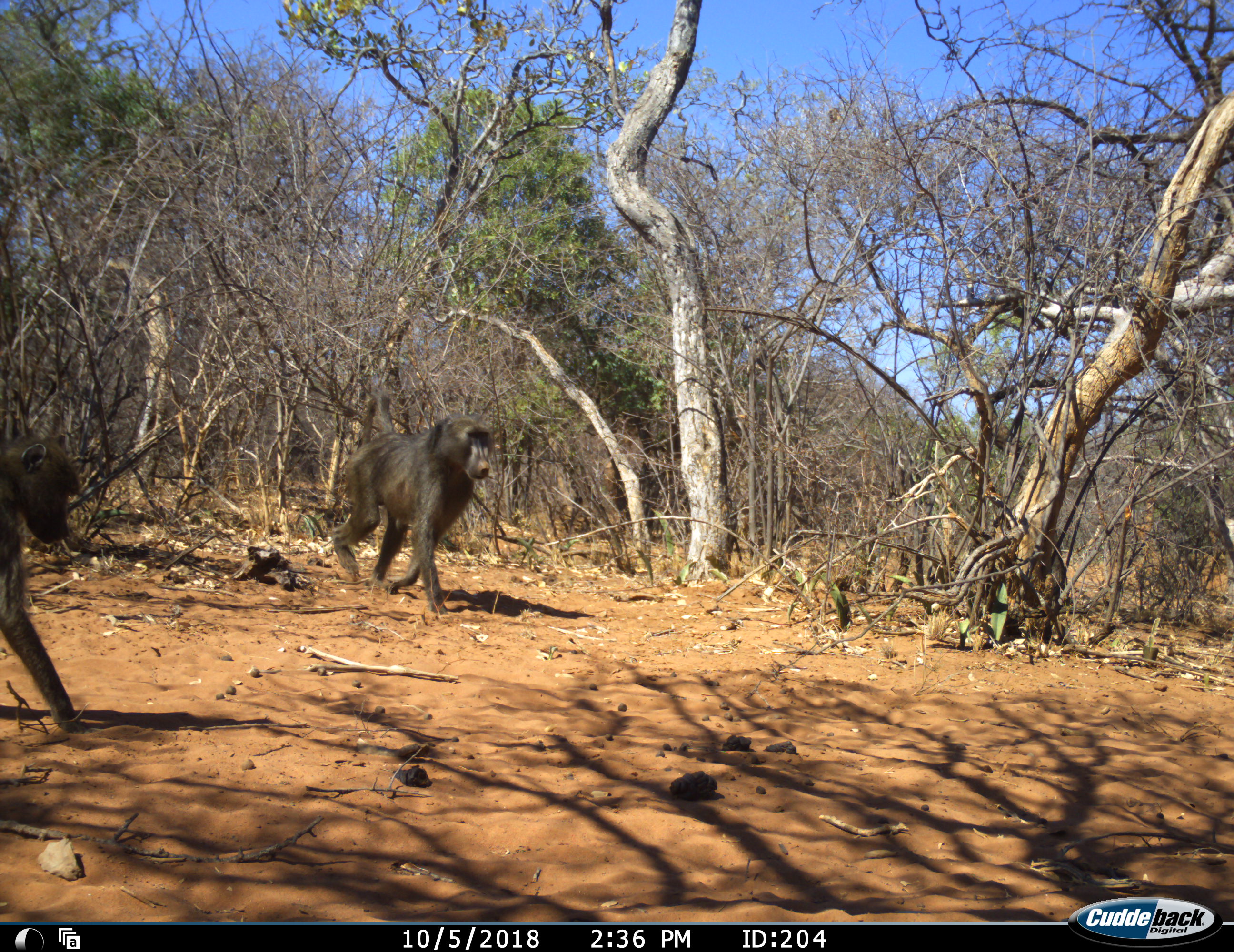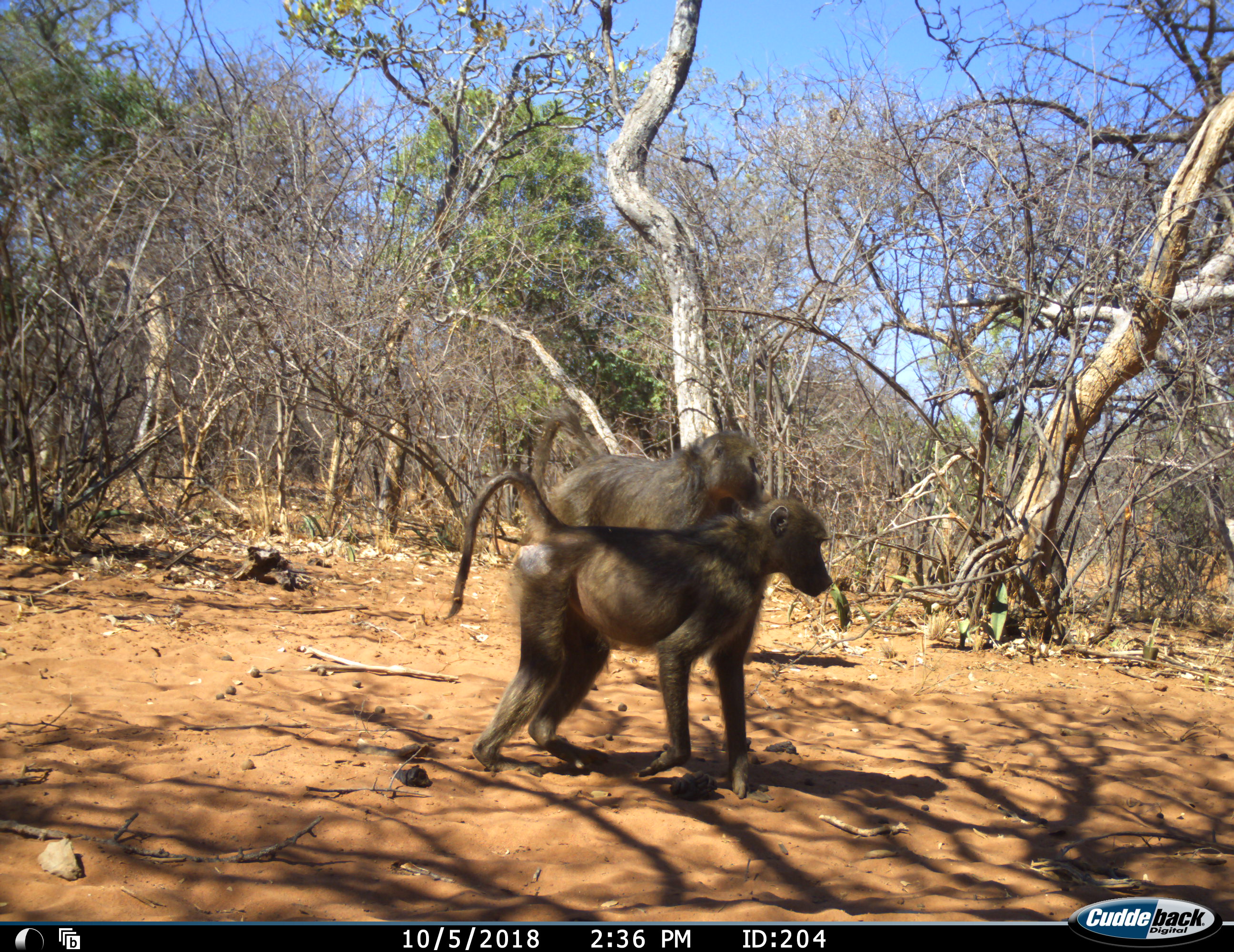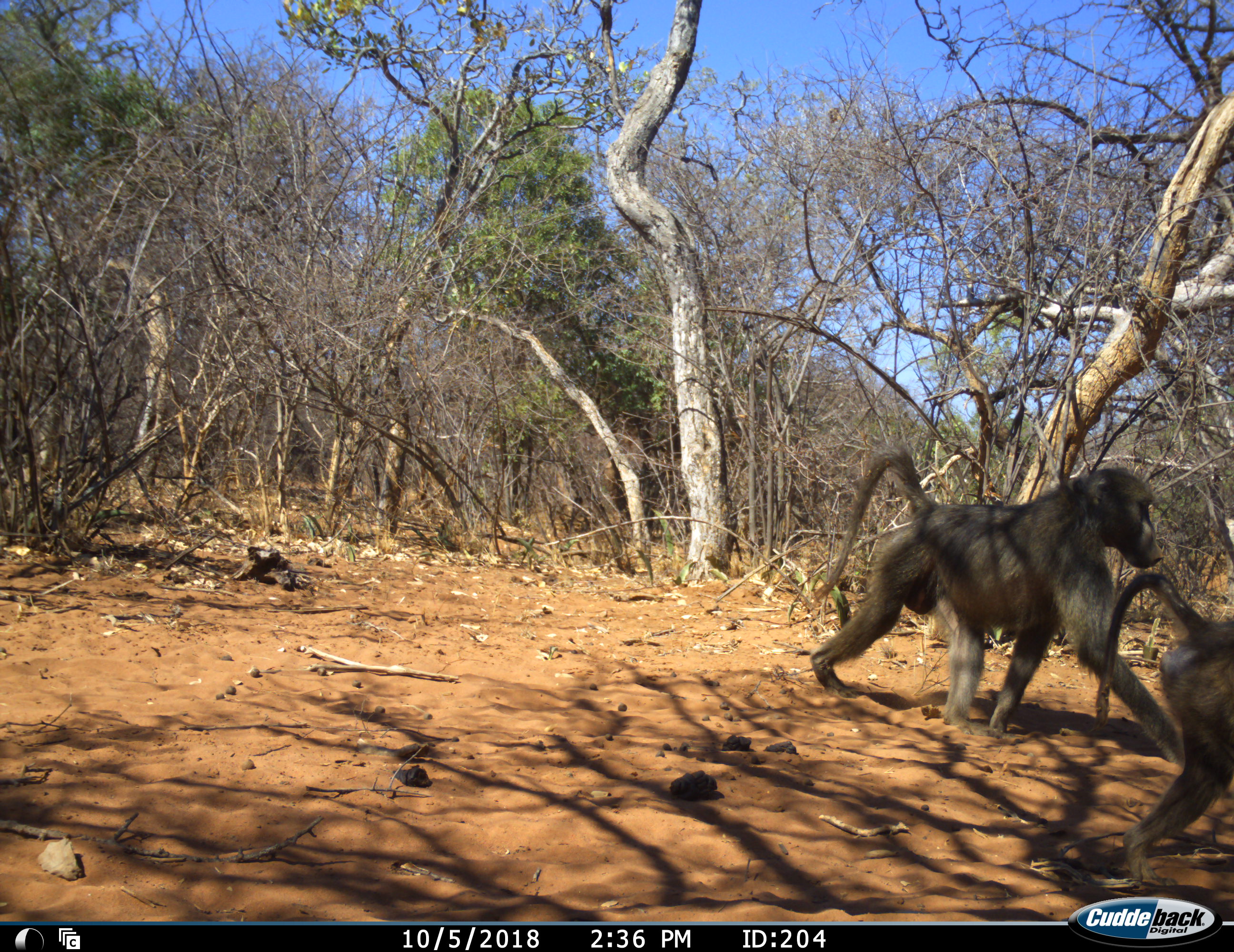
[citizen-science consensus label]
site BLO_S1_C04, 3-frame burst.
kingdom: Animalia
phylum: Chordata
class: Mammalia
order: Primates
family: Cercopithecidae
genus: Papio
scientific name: Papio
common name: baboon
Baboon (Papio), count 2. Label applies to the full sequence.